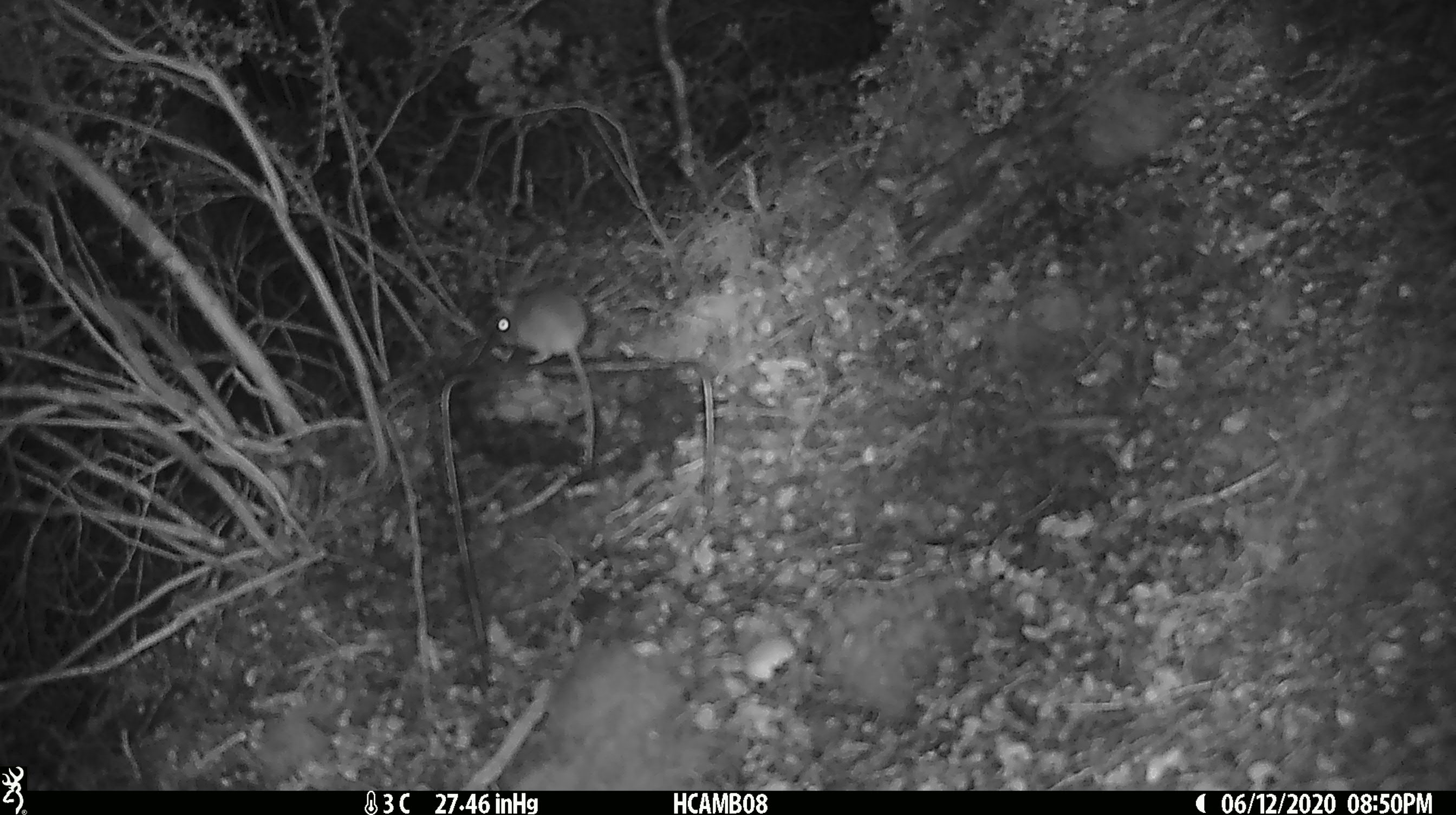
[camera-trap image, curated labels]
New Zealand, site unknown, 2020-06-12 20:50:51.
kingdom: Animalia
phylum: Chordata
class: Mammalia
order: Rodentia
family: Muridae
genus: Mus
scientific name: Mus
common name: mouse